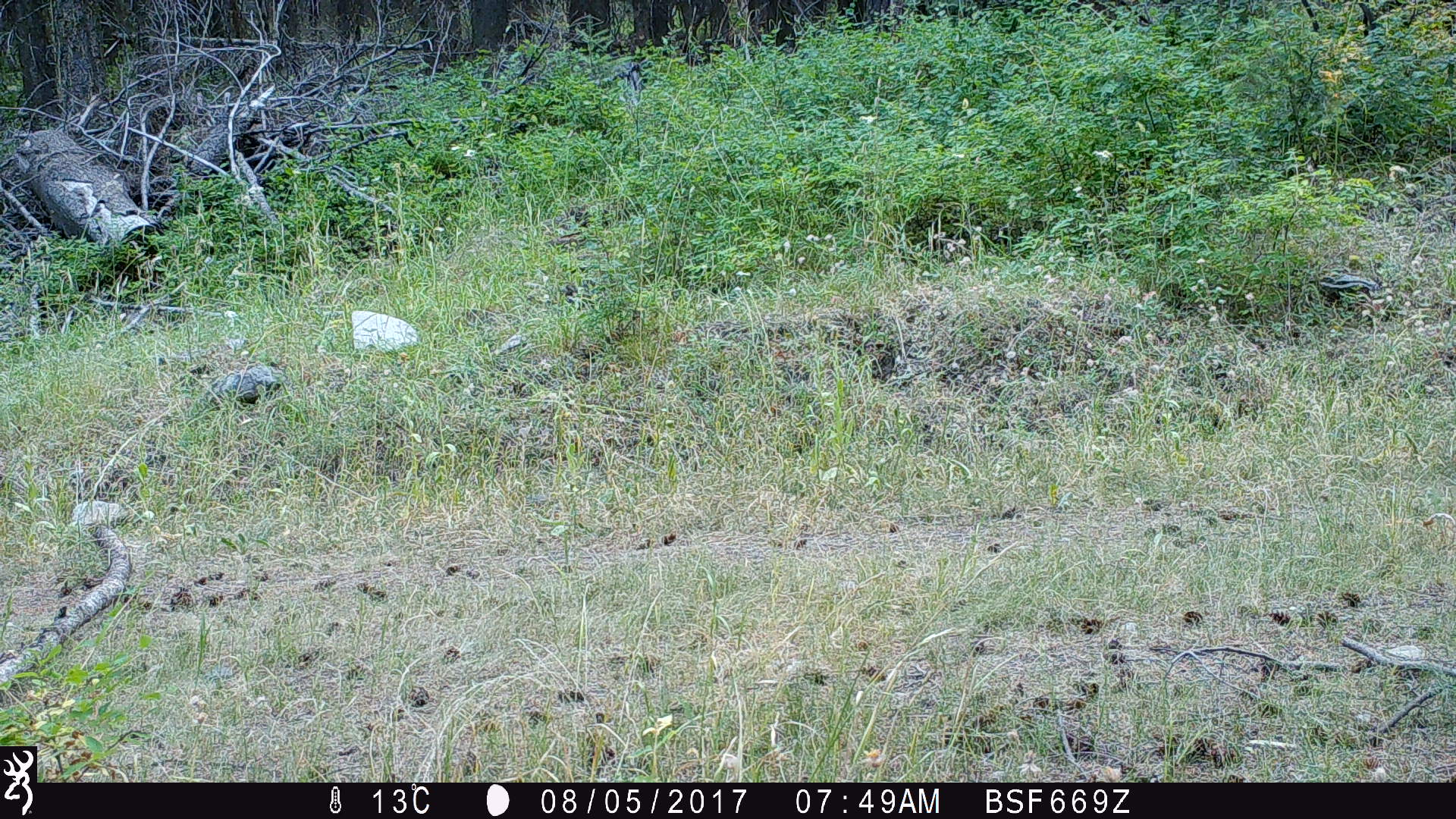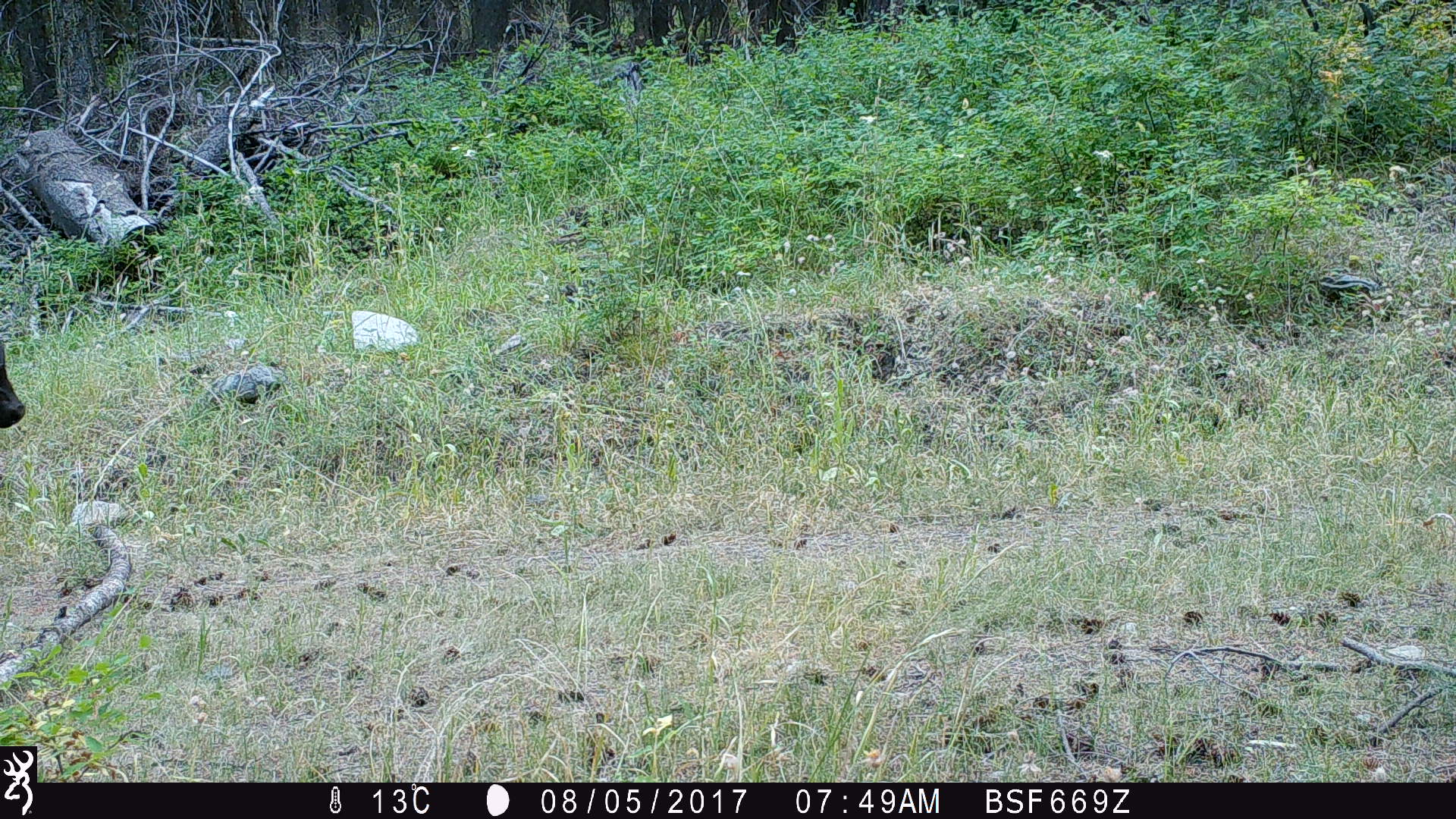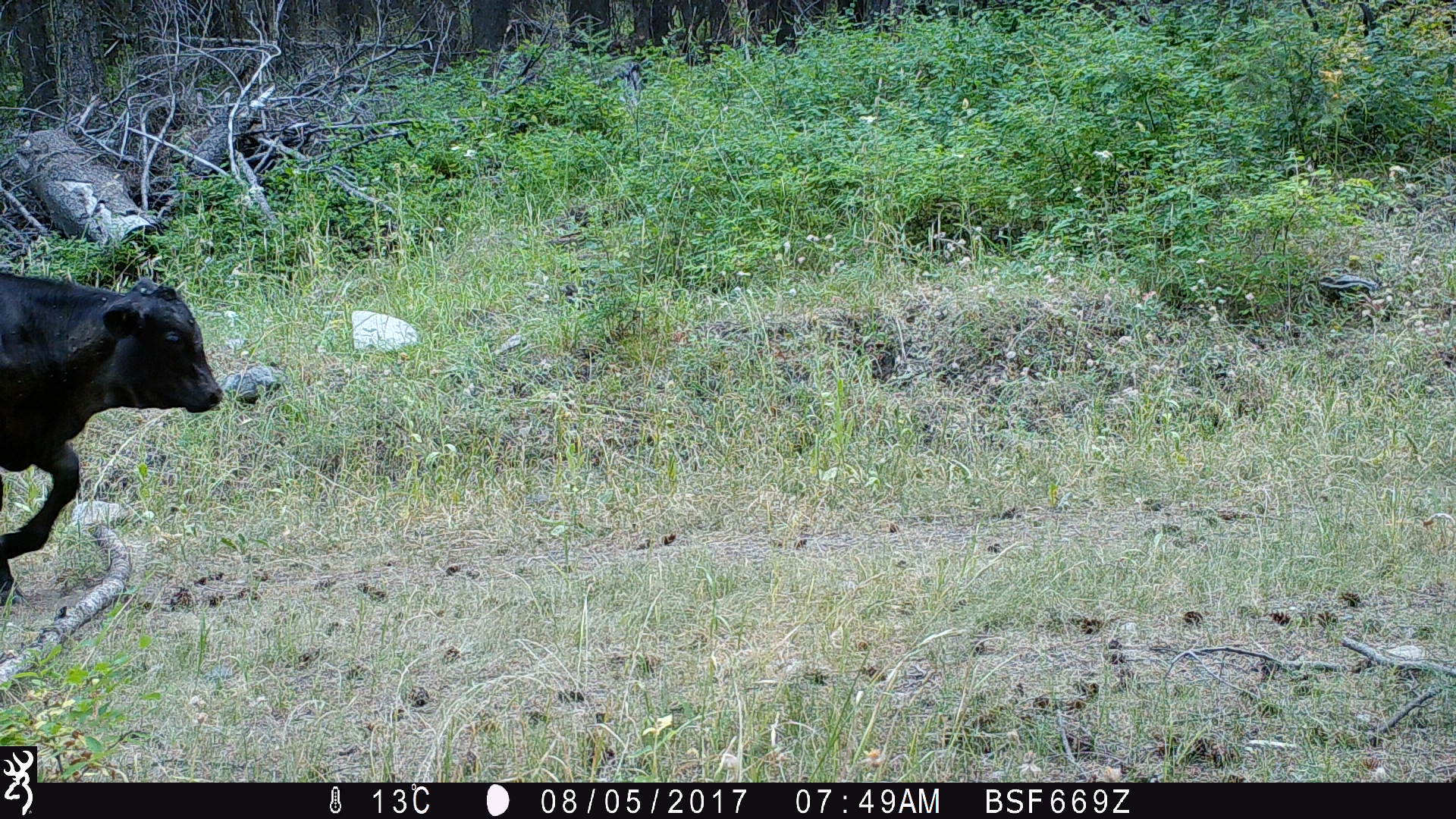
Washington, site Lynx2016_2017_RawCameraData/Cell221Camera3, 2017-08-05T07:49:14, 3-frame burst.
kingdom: Animalia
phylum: Chordata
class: Mammalia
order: Artiodactyla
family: Bovidae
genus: Bos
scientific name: Bos taurus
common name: domestic cattle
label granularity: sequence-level